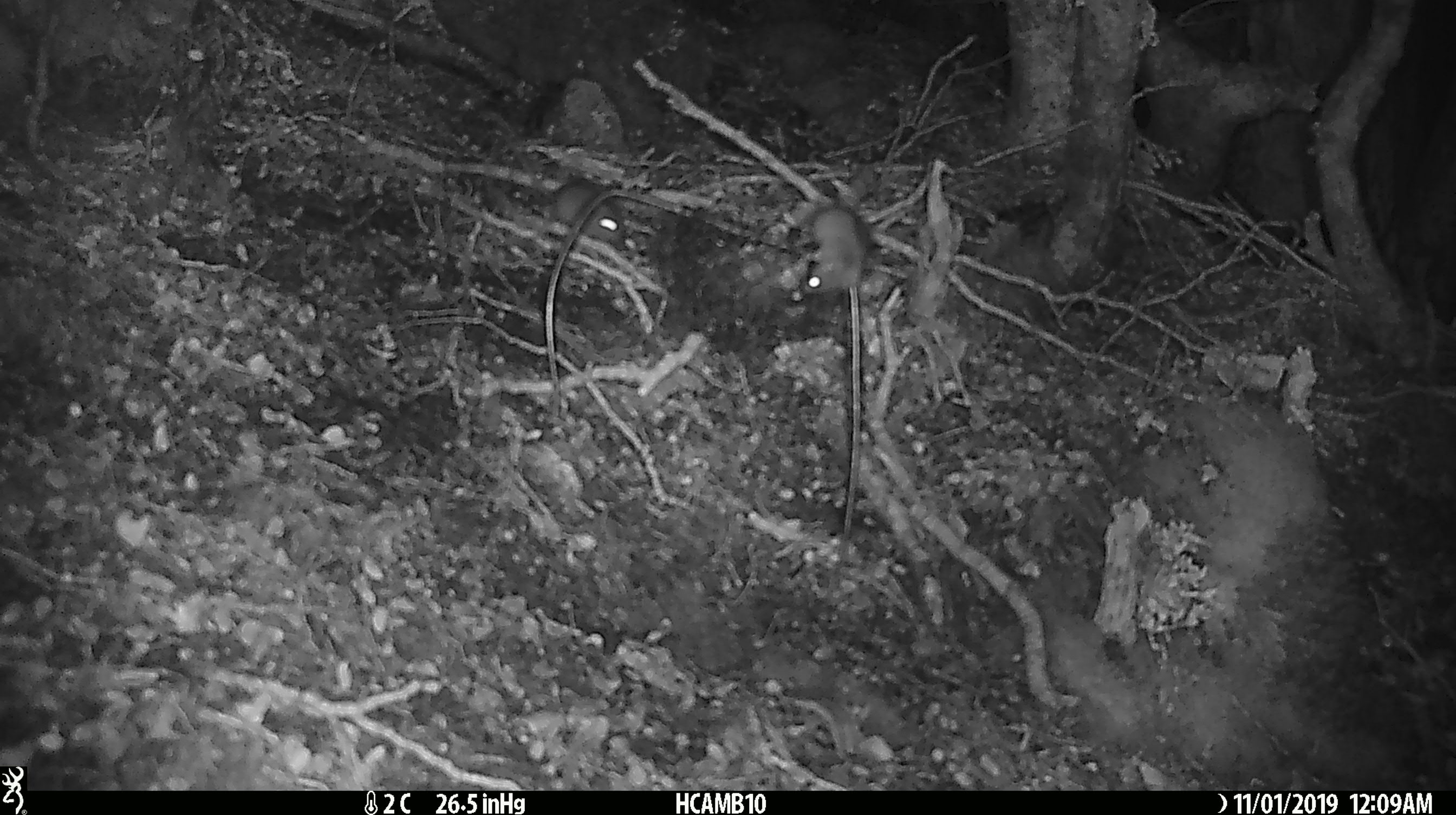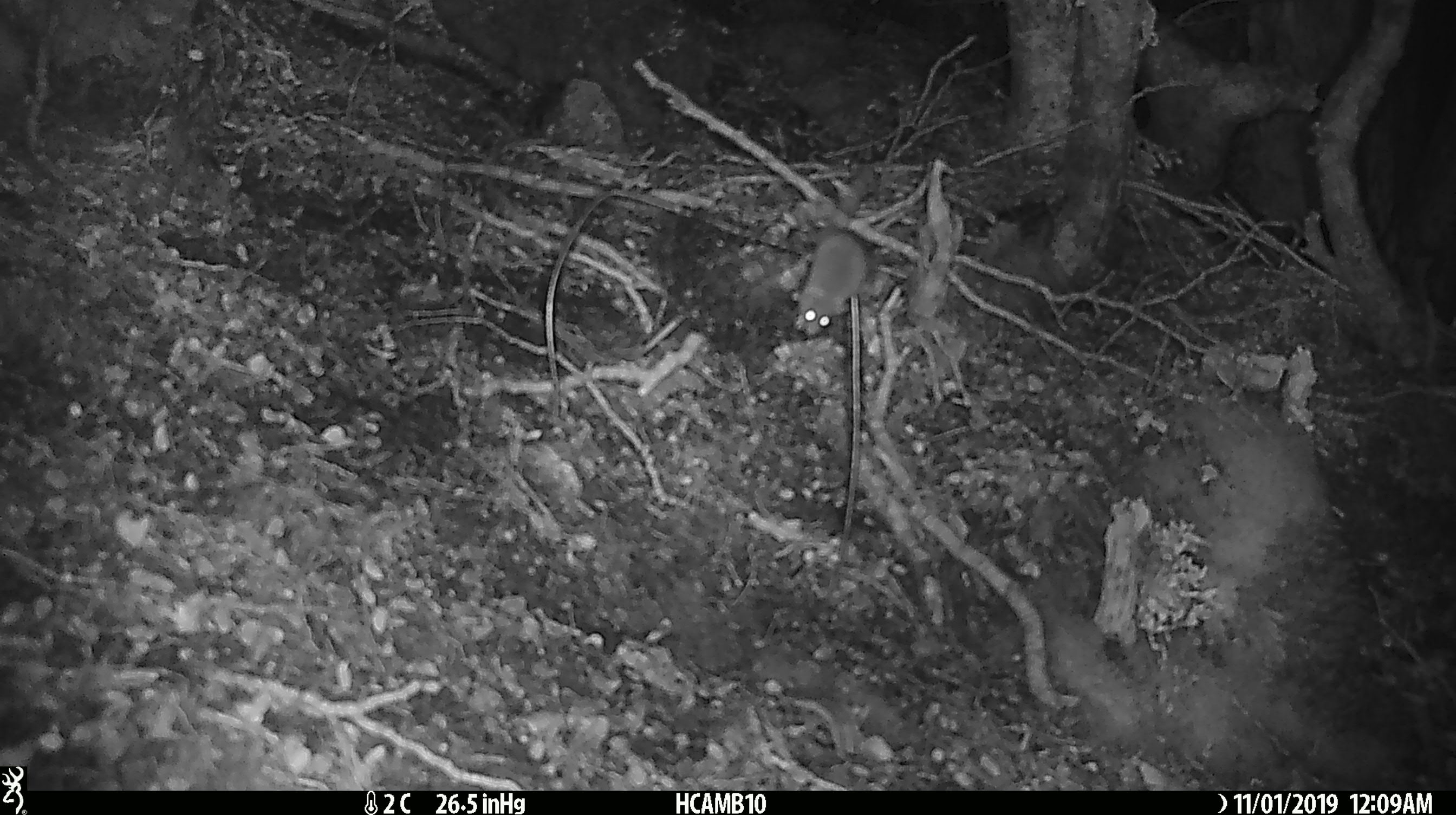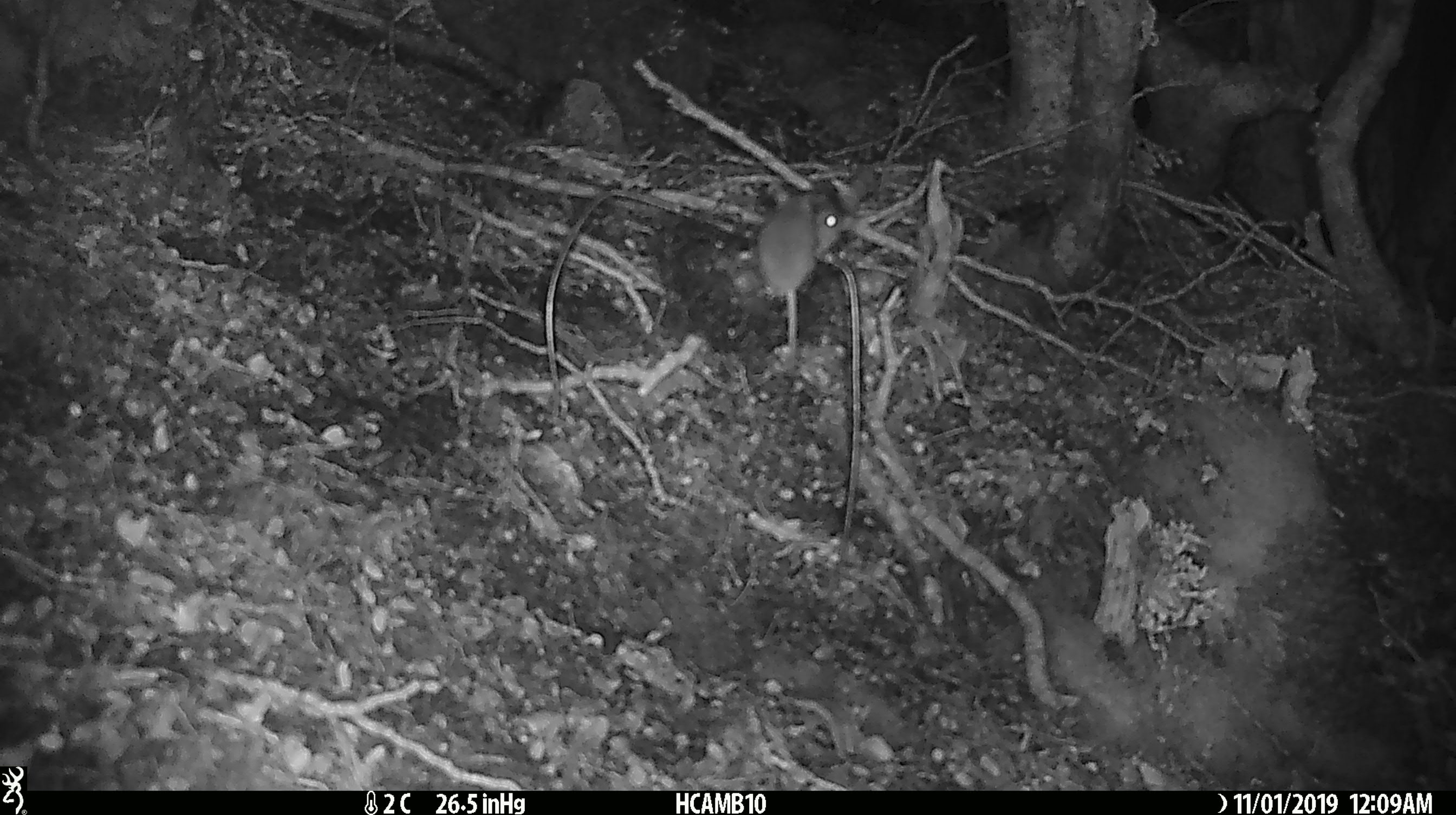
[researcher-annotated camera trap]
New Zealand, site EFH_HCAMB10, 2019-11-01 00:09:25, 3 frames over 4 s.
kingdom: Animalia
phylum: Chordata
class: Mammalia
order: Rodentia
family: Muridae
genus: Mus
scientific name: Mus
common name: mouse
Mouse (Mus).